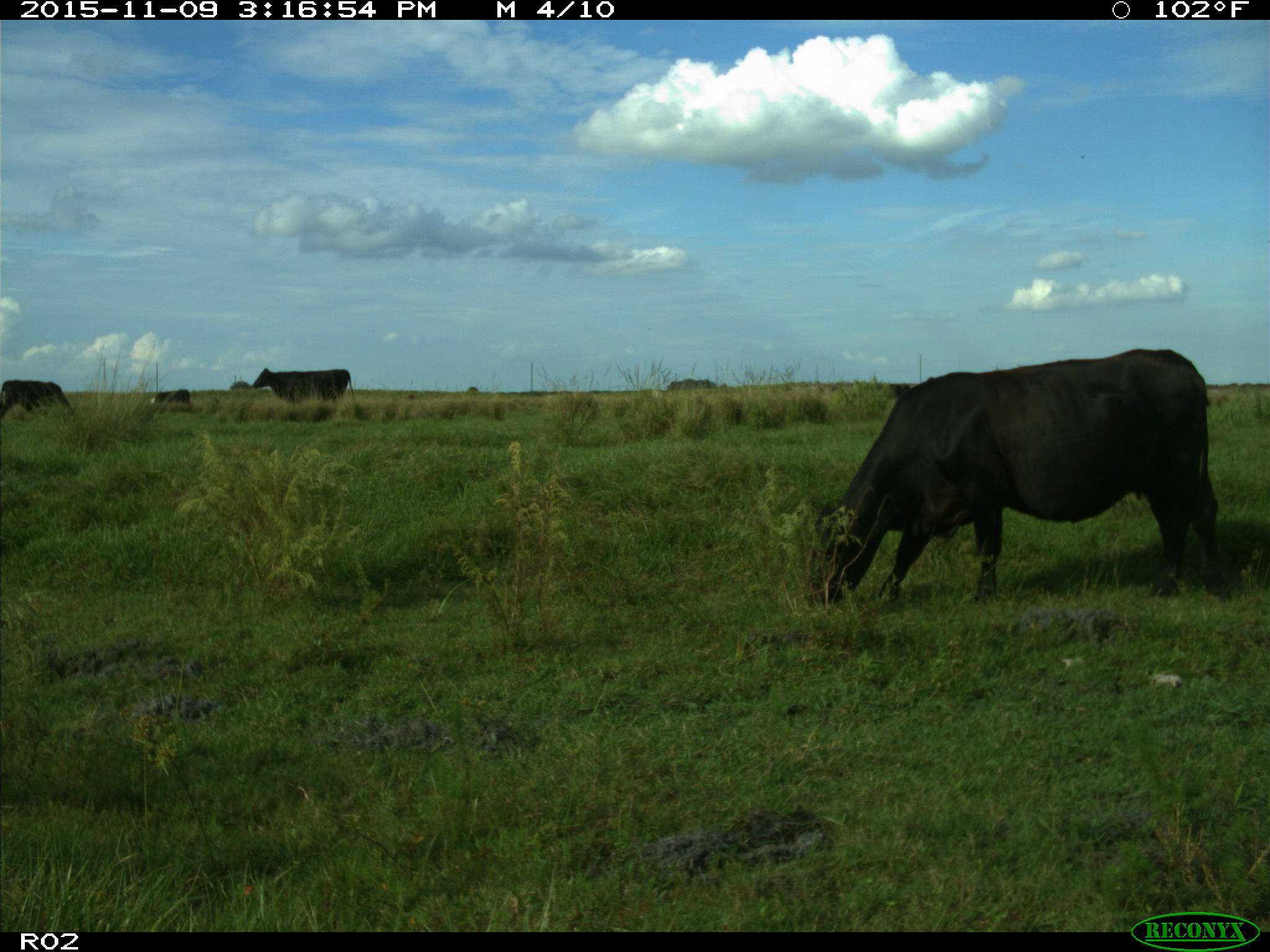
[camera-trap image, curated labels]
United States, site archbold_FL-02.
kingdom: Animalia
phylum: Chordata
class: Mammalia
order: Artiodactyla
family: Bovidae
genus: Bos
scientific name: Bos taurus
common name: domestic cow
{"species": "Bos taurus (domestic cow)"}